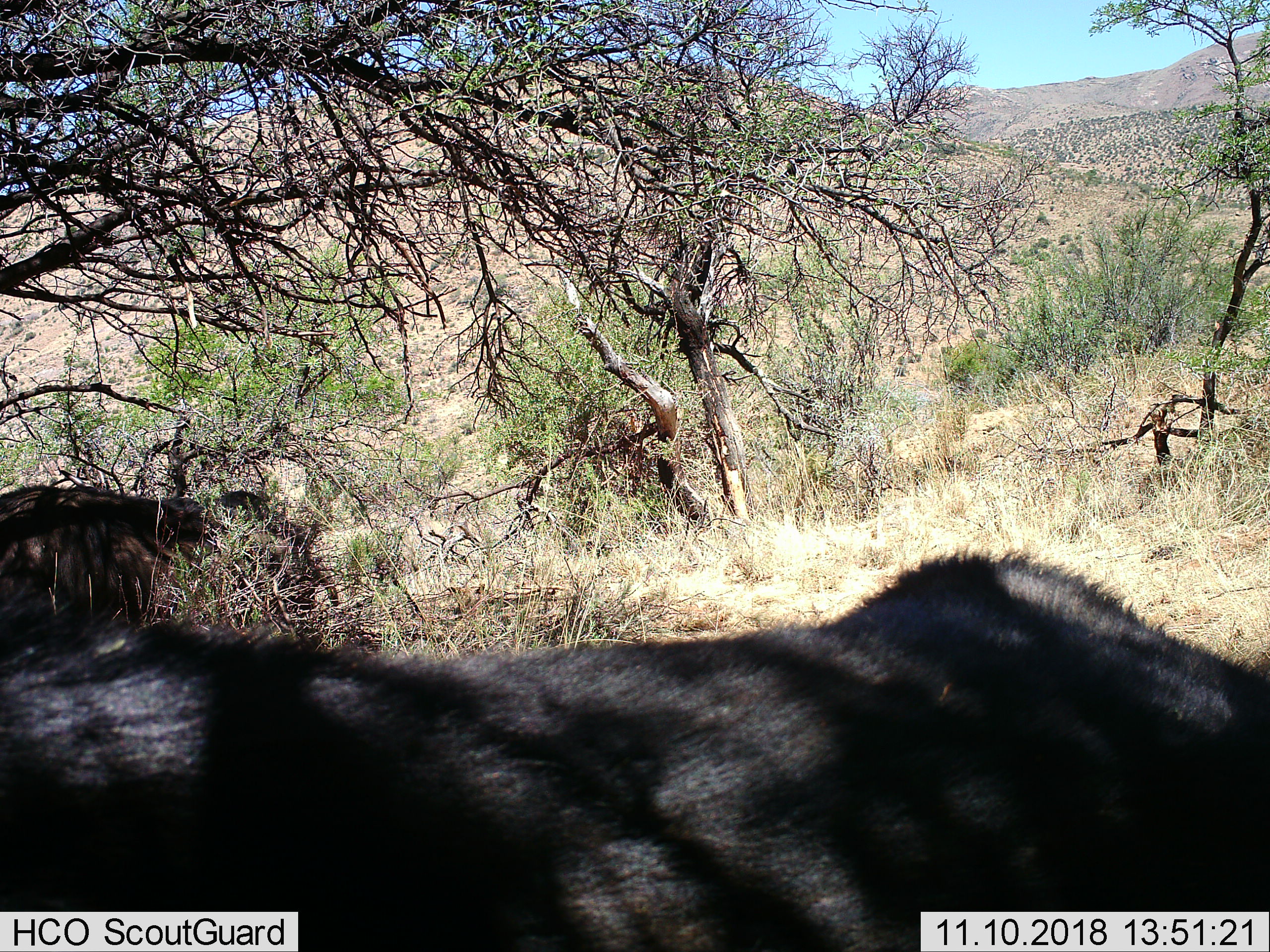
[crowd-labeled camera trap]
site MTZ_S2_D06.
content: unidentified animal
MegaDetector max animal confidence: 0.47